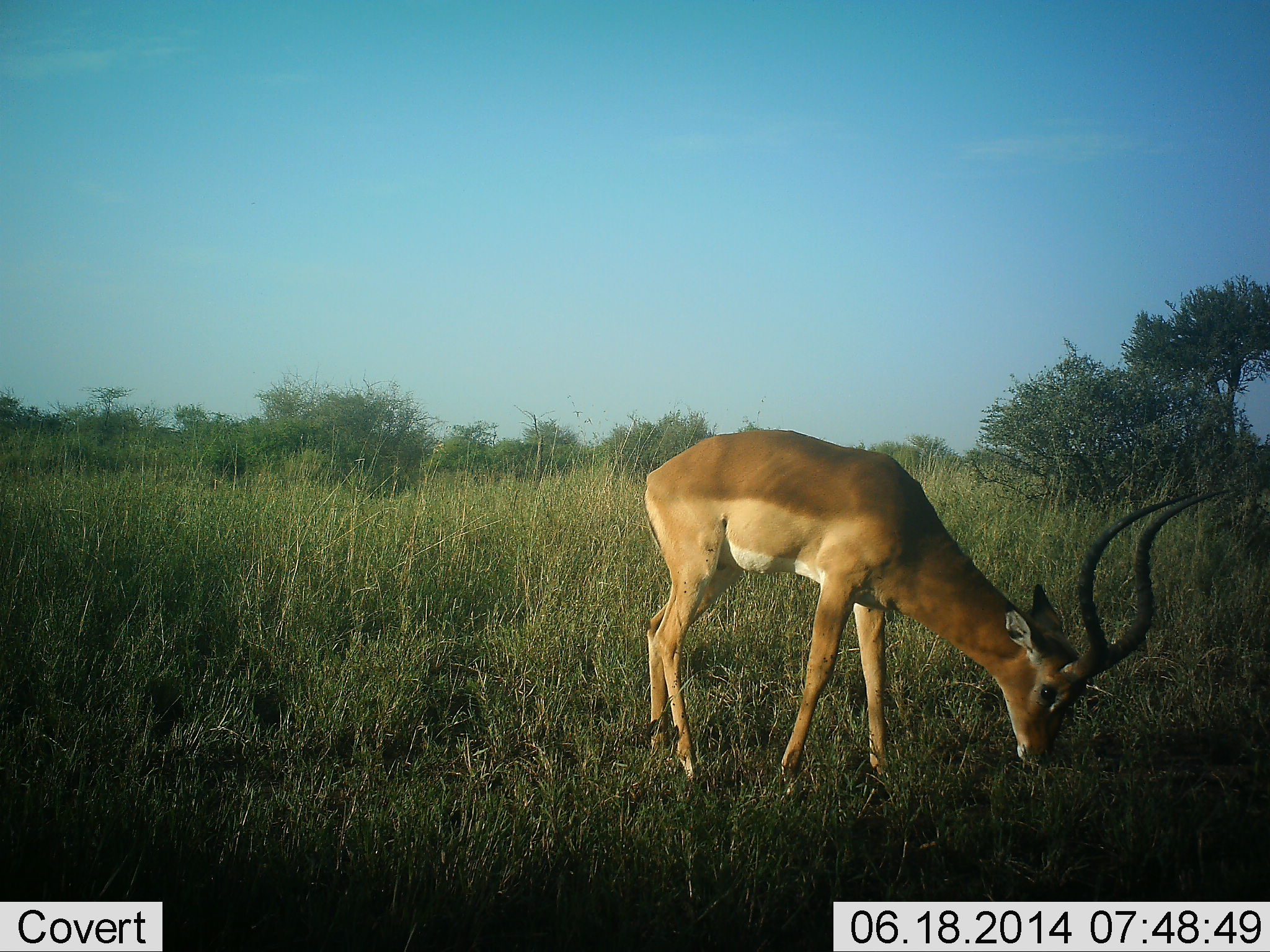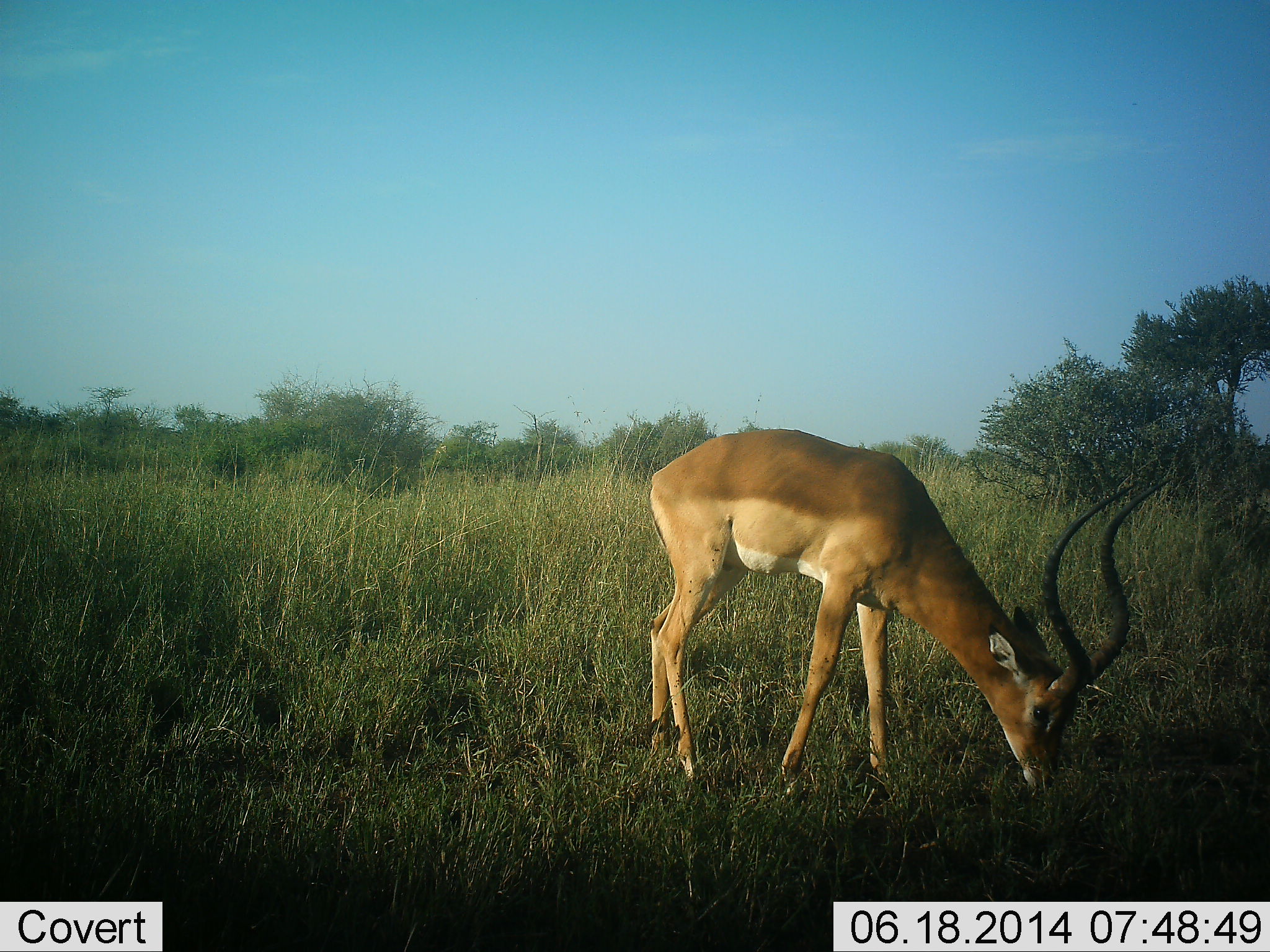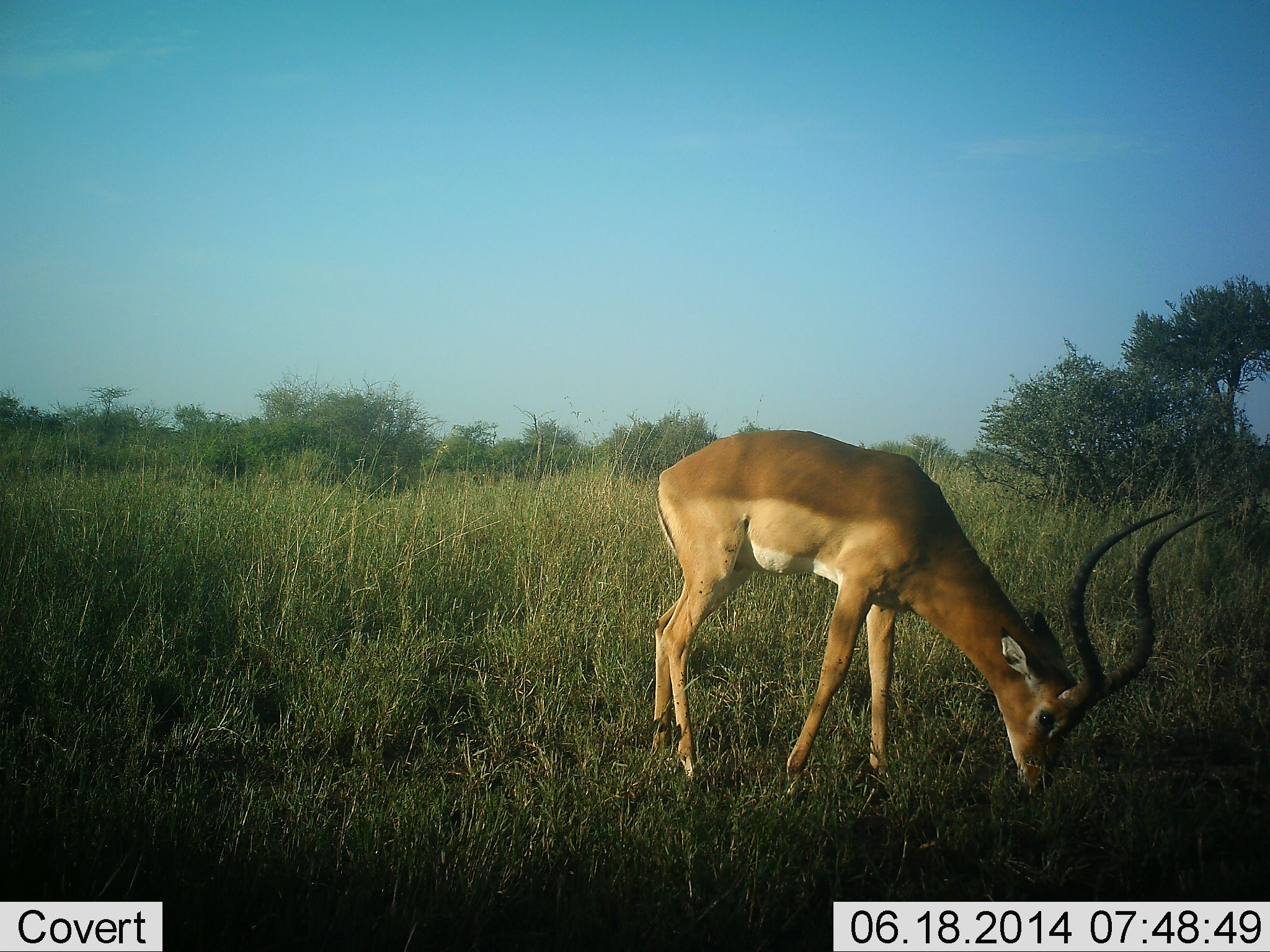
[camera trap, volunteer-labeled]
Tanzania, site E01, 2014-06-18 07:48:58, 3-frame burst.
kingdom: Animalia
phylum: Chordata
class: Mammalia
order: Artiodactyla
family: Bovidae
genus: Aepyceros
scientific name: Aepyceros melampus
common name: impala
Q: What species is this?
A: Impala (Aepyceros melampus).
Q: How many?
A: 1.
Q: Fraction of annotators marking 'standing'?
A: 10%.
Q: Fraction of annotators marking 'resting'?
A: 0%.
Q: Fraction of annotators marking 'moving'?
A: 0%.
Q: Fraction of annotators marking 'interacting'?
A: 0%.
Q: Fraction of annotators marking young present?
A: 0%.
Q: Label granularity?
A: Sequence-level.